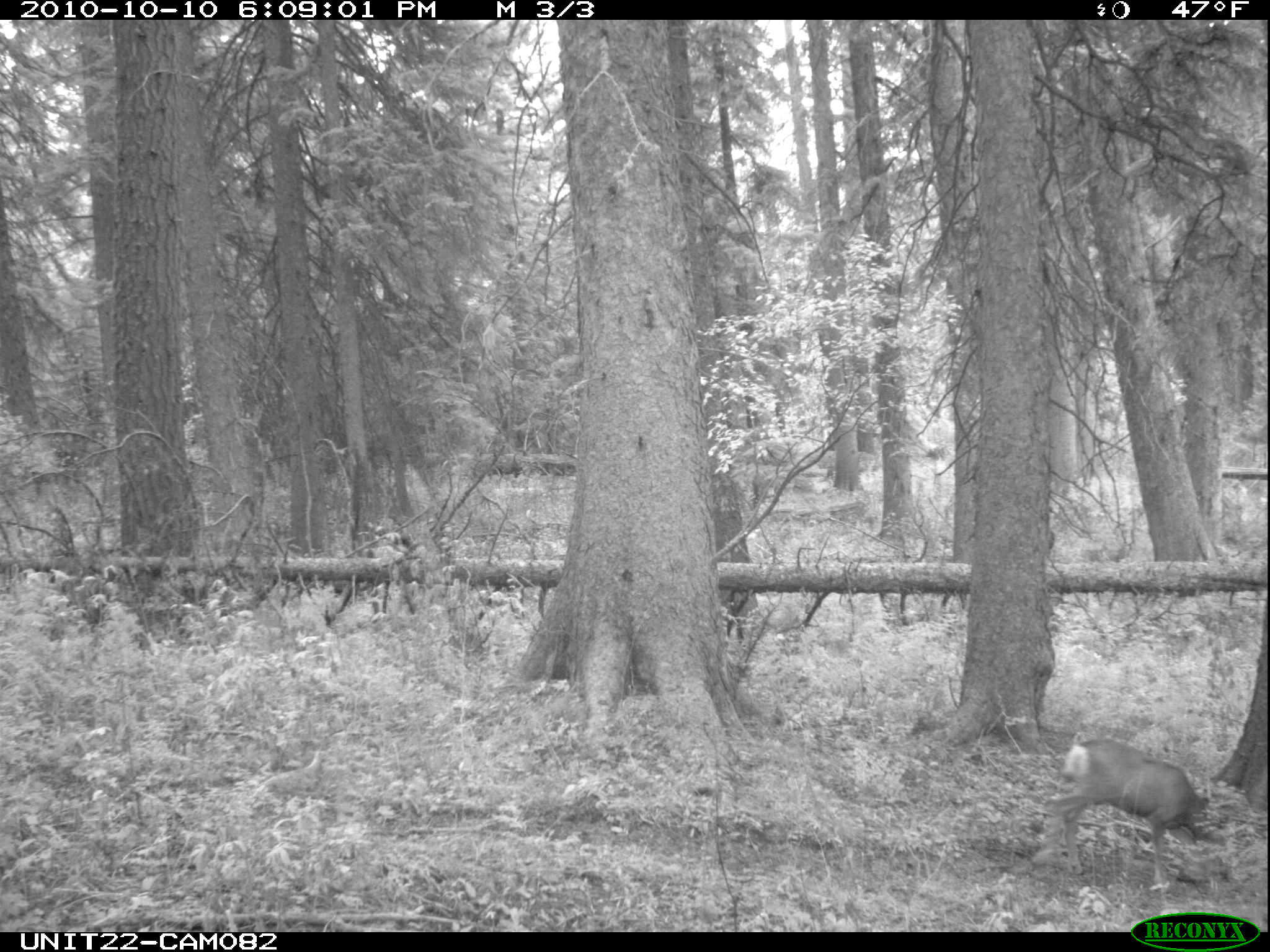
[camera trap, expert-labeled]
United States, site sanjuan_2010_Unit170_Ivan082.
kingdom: Animalia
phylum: Chordata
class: Mammalia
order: Artiodactyla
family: Cervidae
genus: Odocoileus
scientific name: Odocoileus hemionus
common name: mule deer